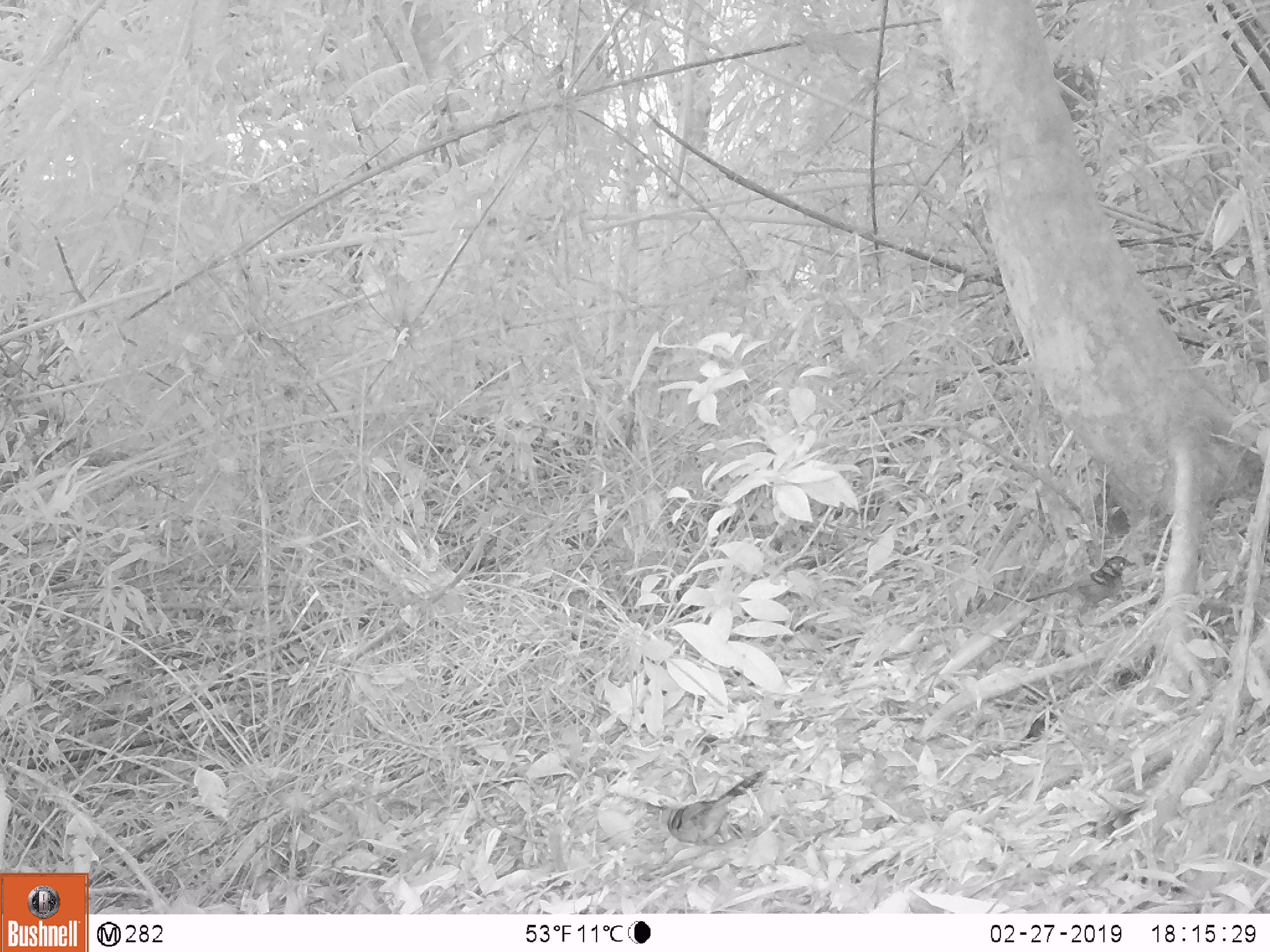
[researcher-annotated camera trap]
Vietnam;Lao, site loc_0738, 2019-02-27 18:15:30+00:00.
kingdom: Animalia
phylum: Chordata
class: Aves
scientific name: Aves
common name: bird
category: unidentified bird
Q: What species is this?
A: Unidentified bird (bird) (Aves).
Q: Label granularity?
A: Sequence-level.